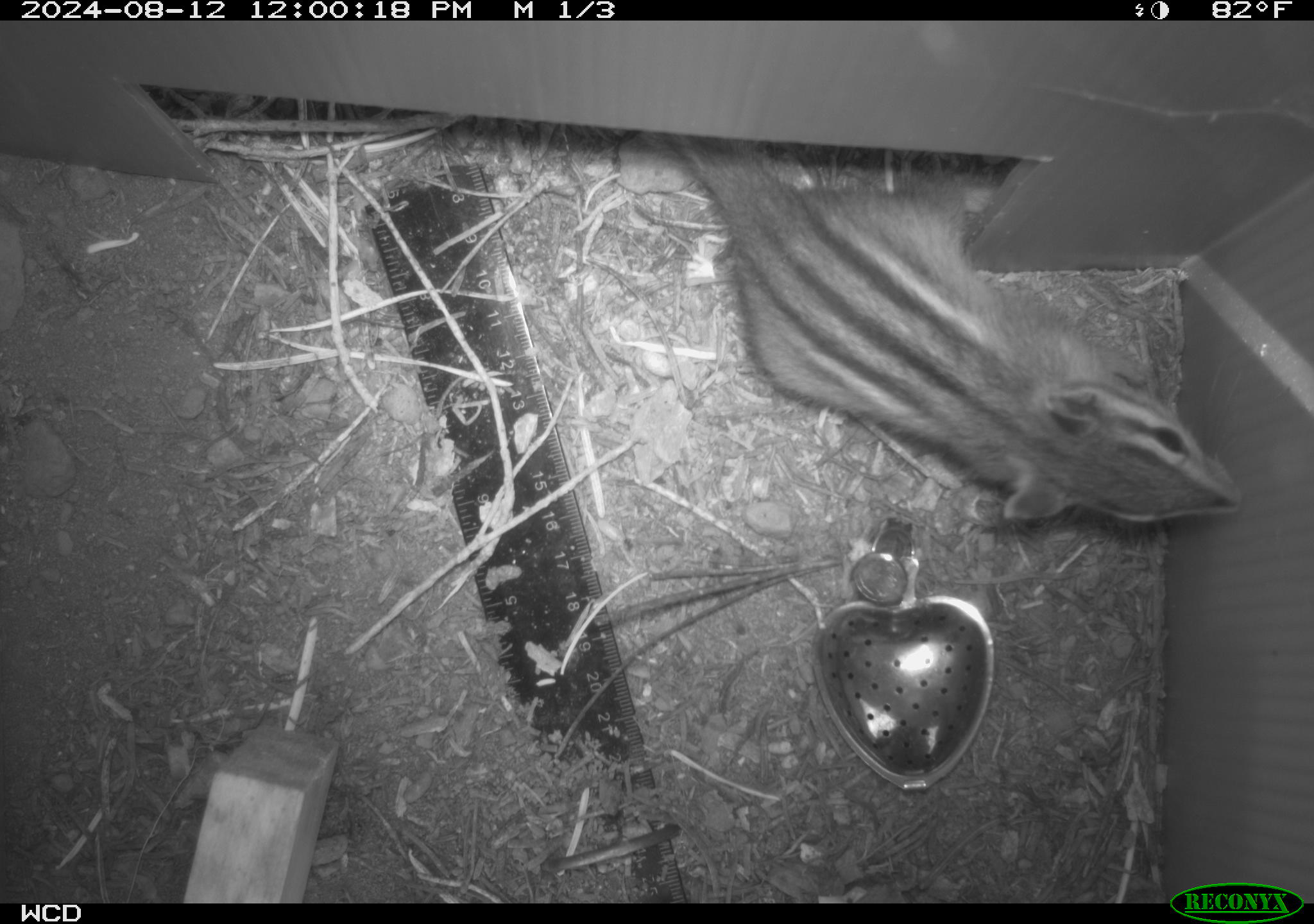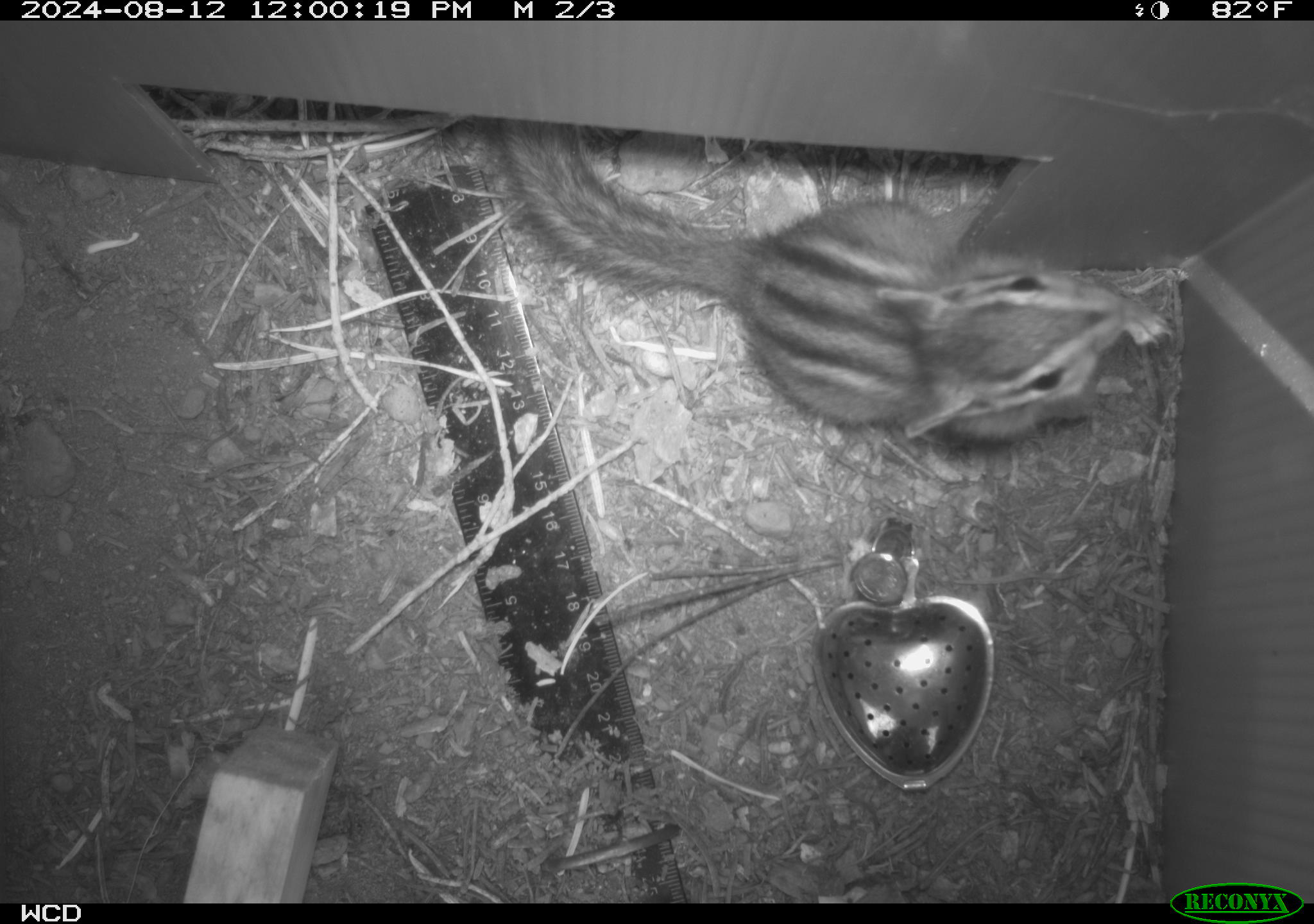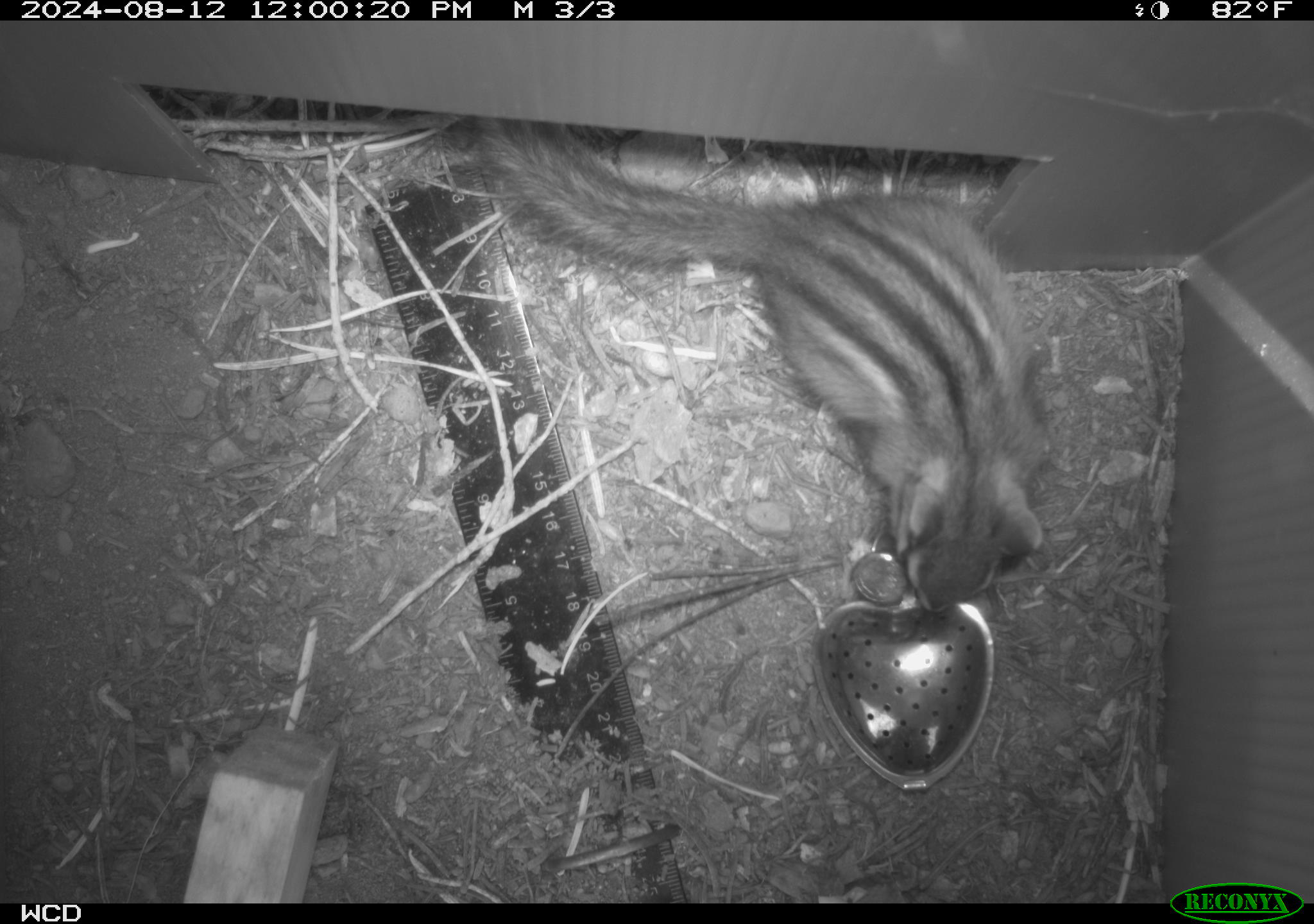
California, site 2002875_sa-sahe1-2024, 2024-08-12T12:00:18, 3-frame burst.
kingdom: Animalia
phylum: Chordata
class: Mammalia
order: Rodentia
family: Sciuridae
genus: Neotamias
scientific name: Neotamias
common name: western chipmunks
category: neotamias species